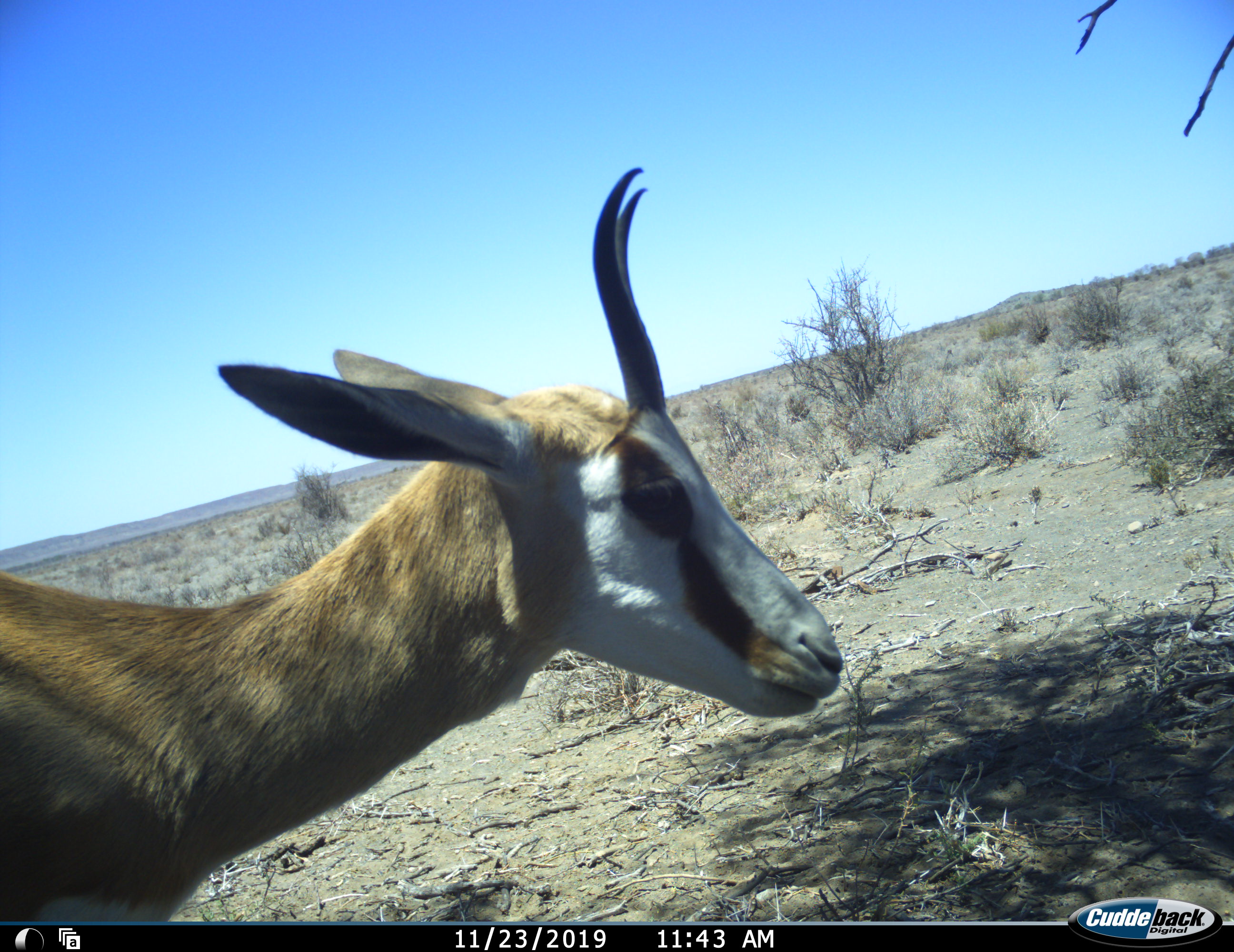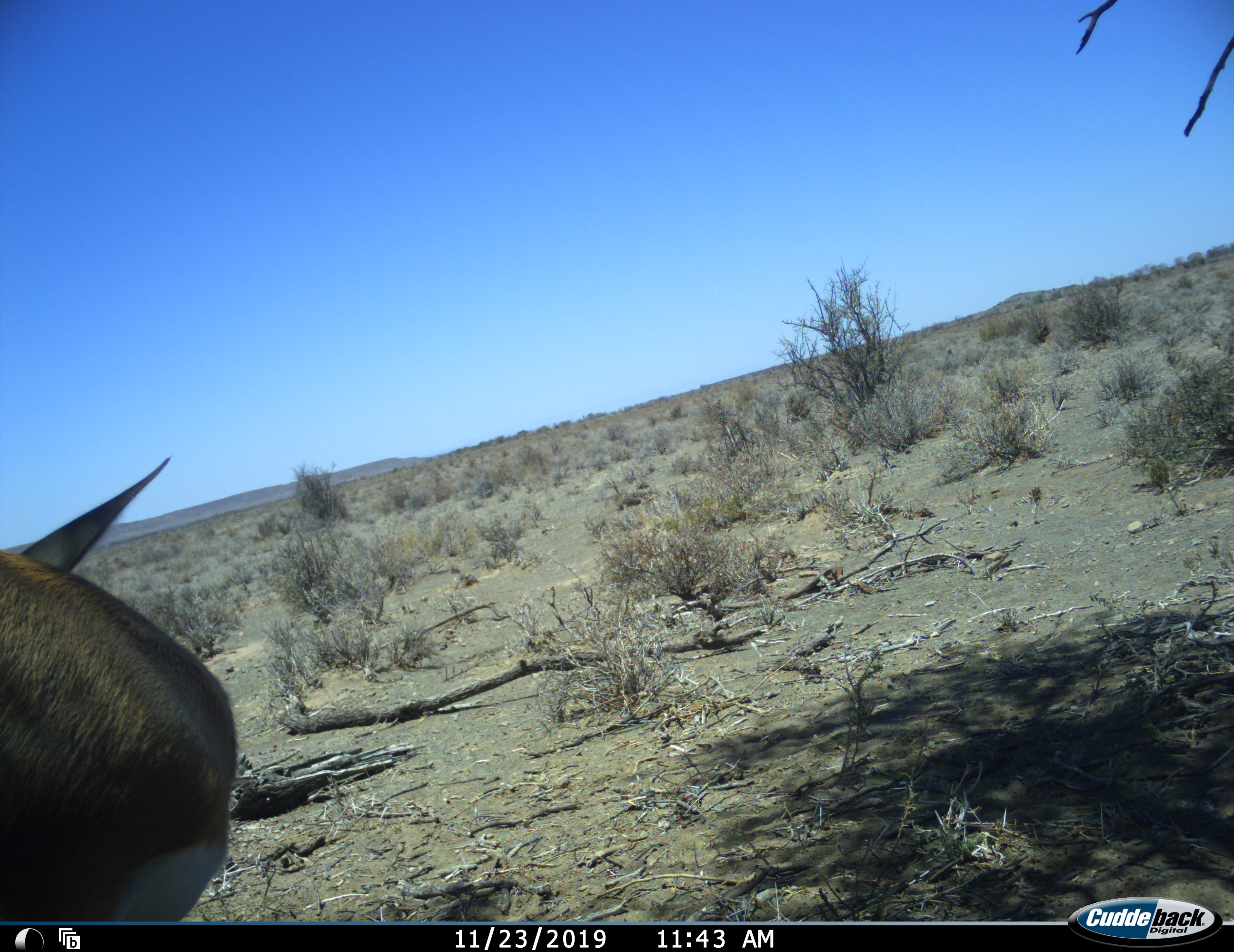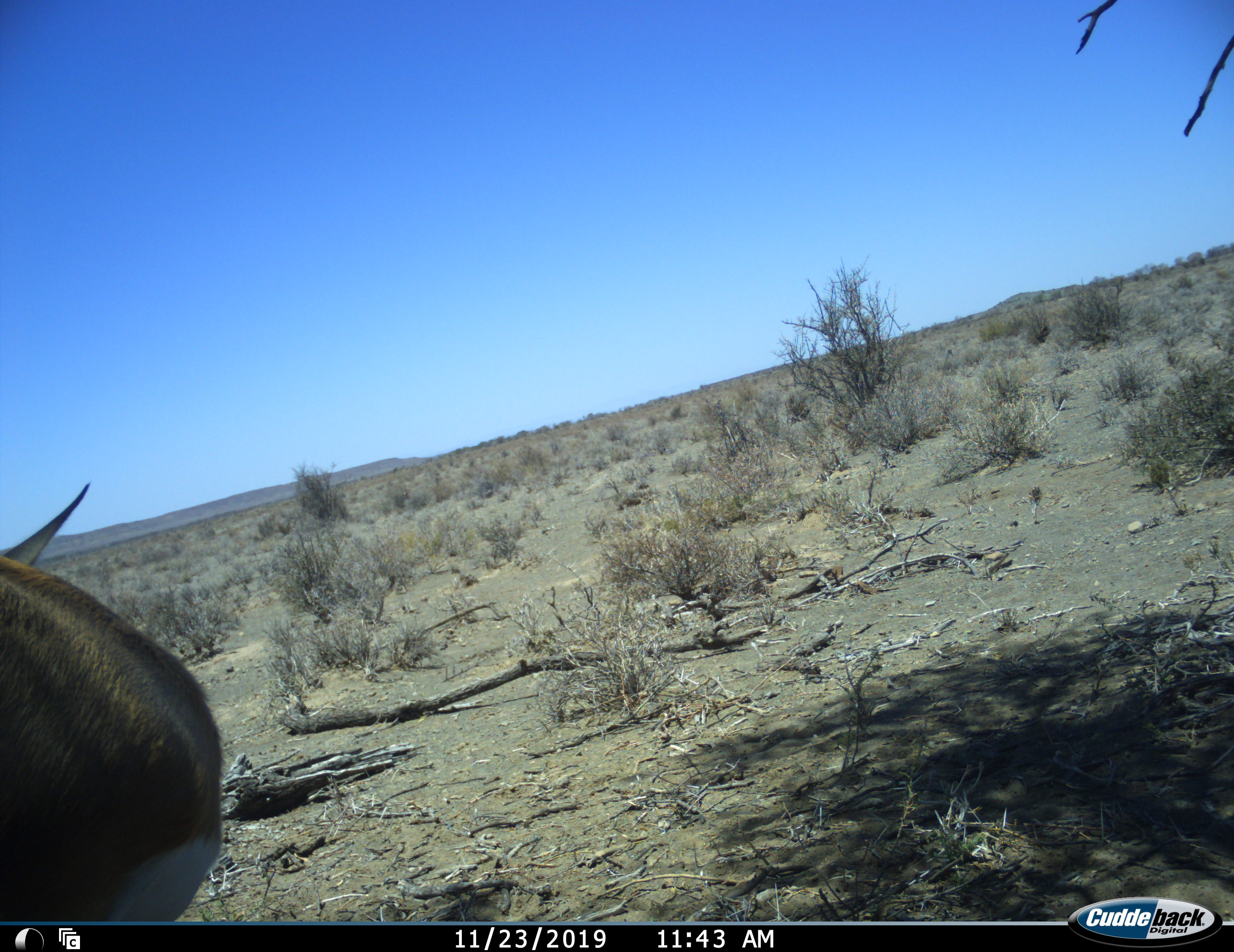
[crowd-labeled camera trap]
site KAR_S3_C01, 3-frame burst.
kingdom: Animalia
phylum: Chordata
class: Mammalia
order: Artiodactyla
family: Bovidae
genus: Antidorcas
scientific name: Antidorcas marsupialis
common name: springbok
Springbok (Antidorcas marsupialis), count 1. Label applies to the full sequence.